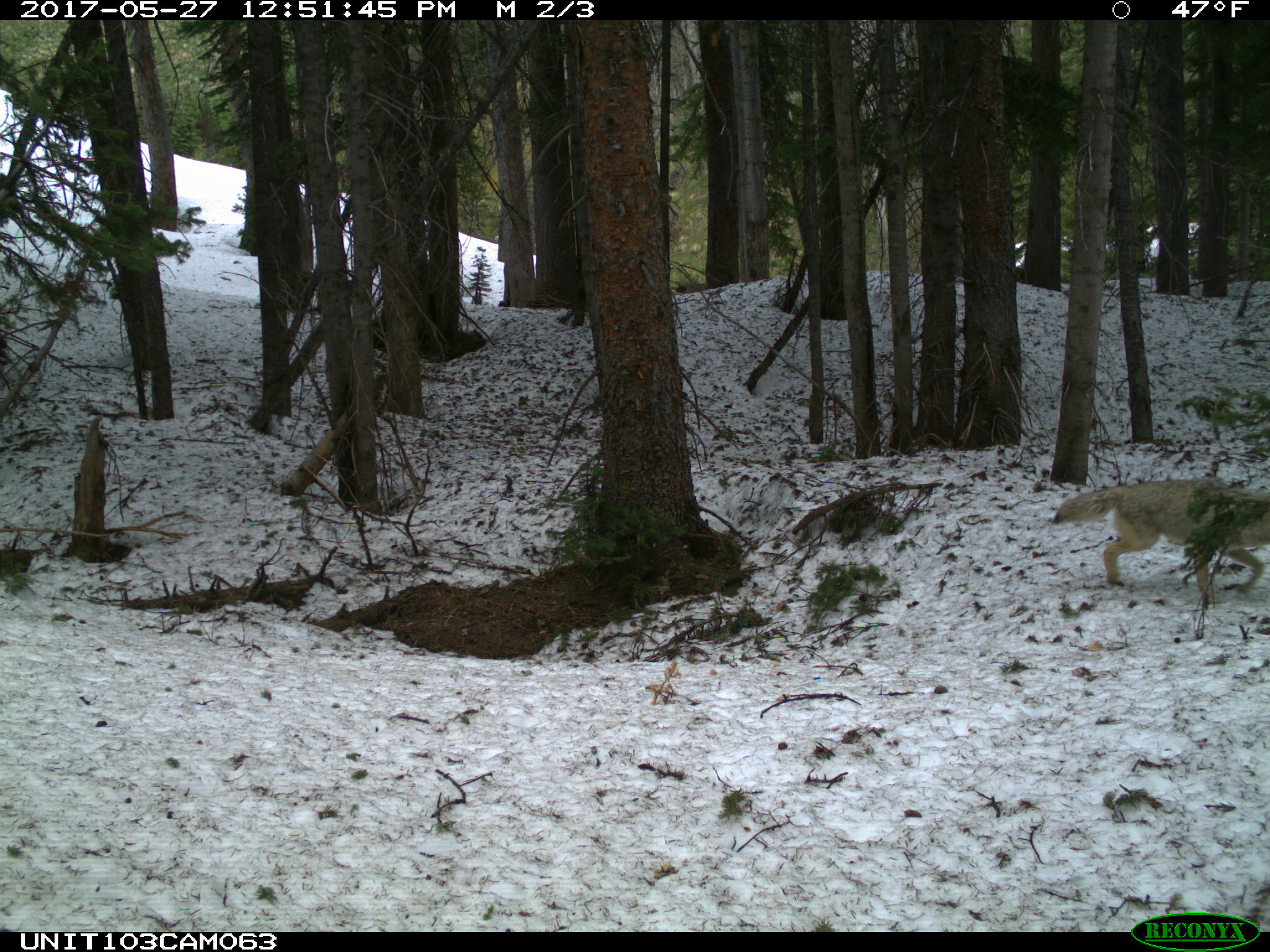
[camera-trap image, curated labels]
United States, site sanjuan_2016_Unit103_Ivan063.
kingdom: Animalia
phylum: Chordata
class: Mammalia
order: Carnivora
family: Canidae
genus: Canis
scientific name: Canis latrans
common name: coyote